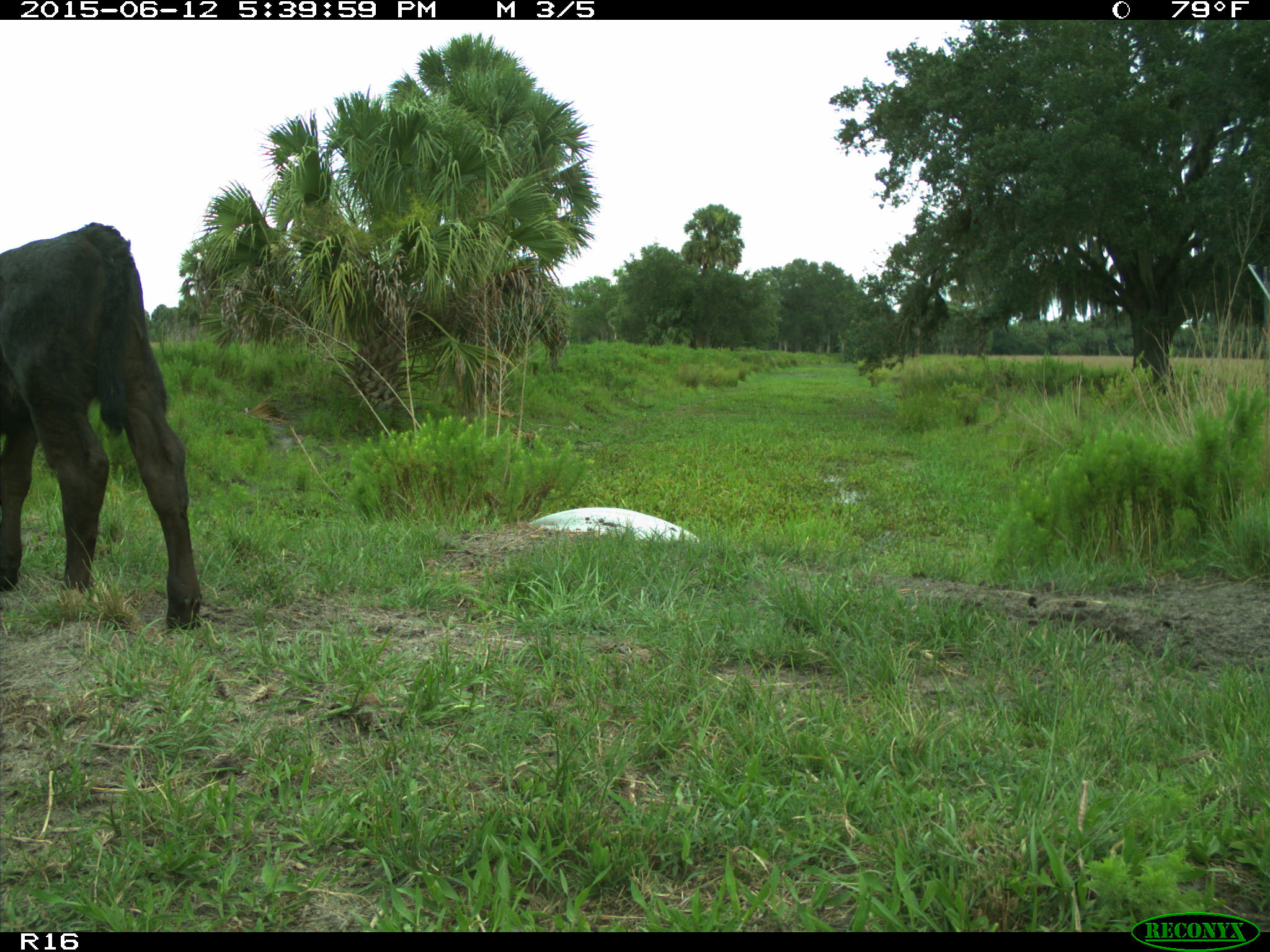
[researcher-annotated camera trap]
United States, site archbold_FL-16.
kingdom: Animalia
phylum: Chordata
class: Mammalia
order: Artiodactyla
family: Bovidae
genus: Bos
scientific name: Bos taurus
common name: domestic cow